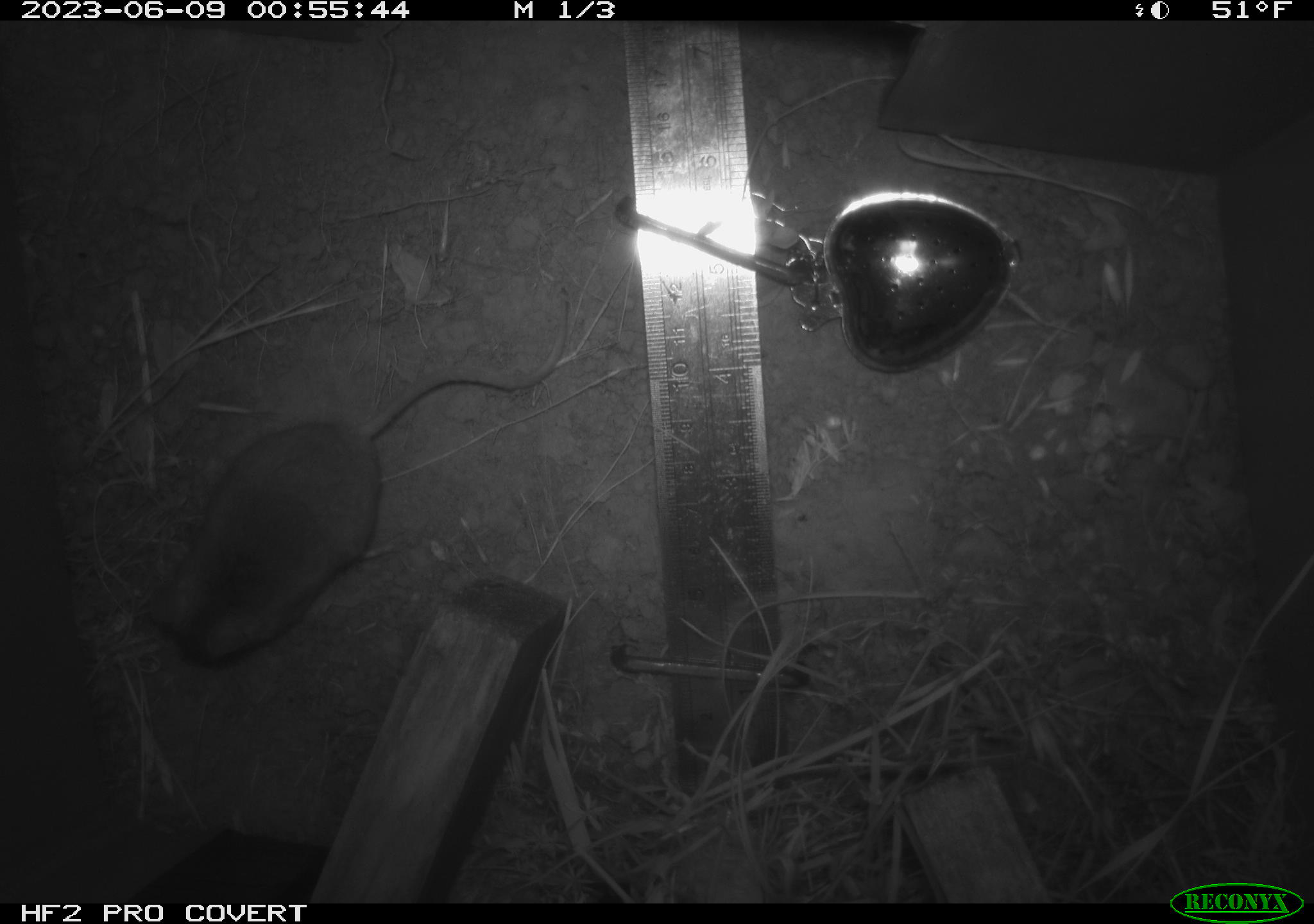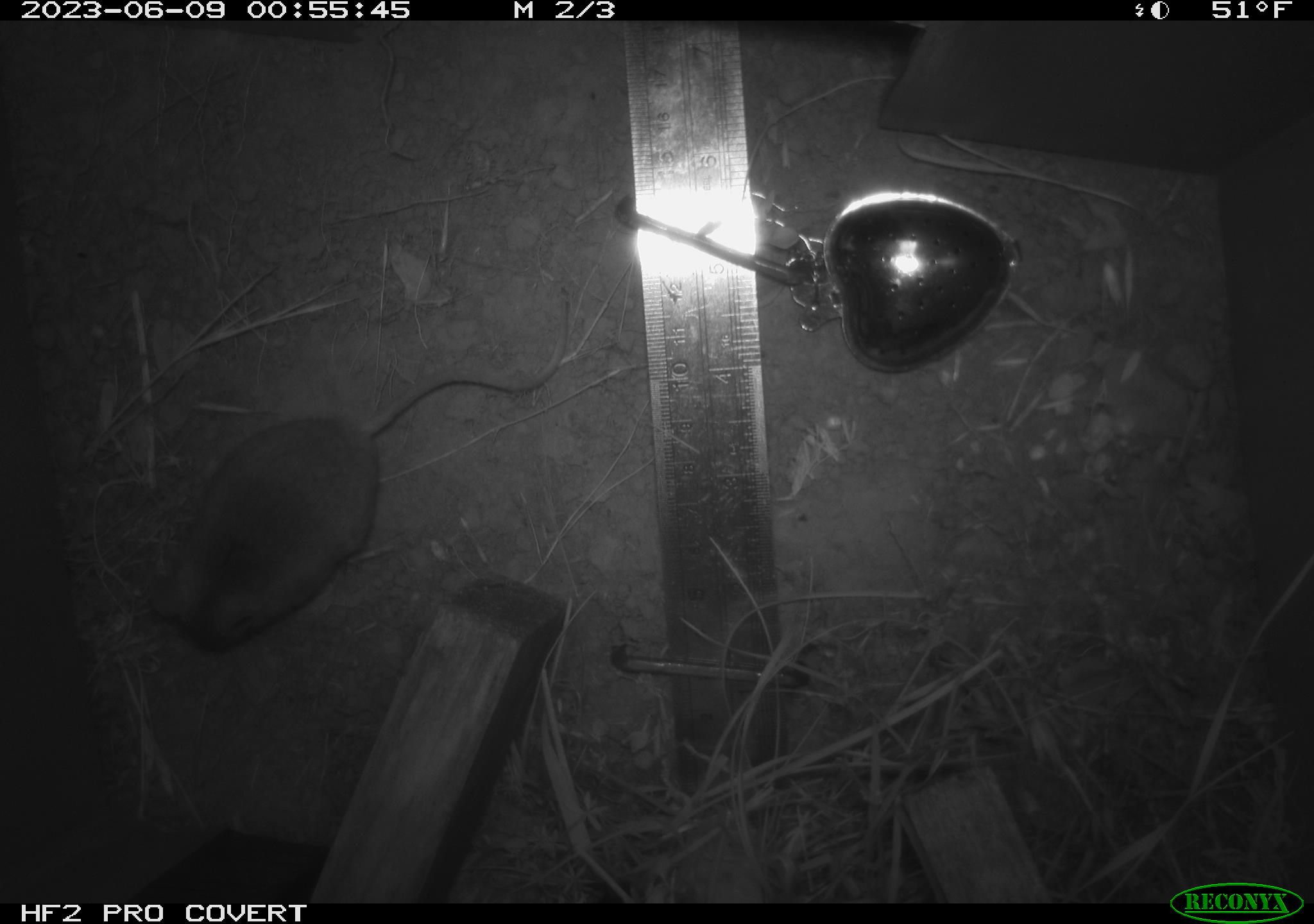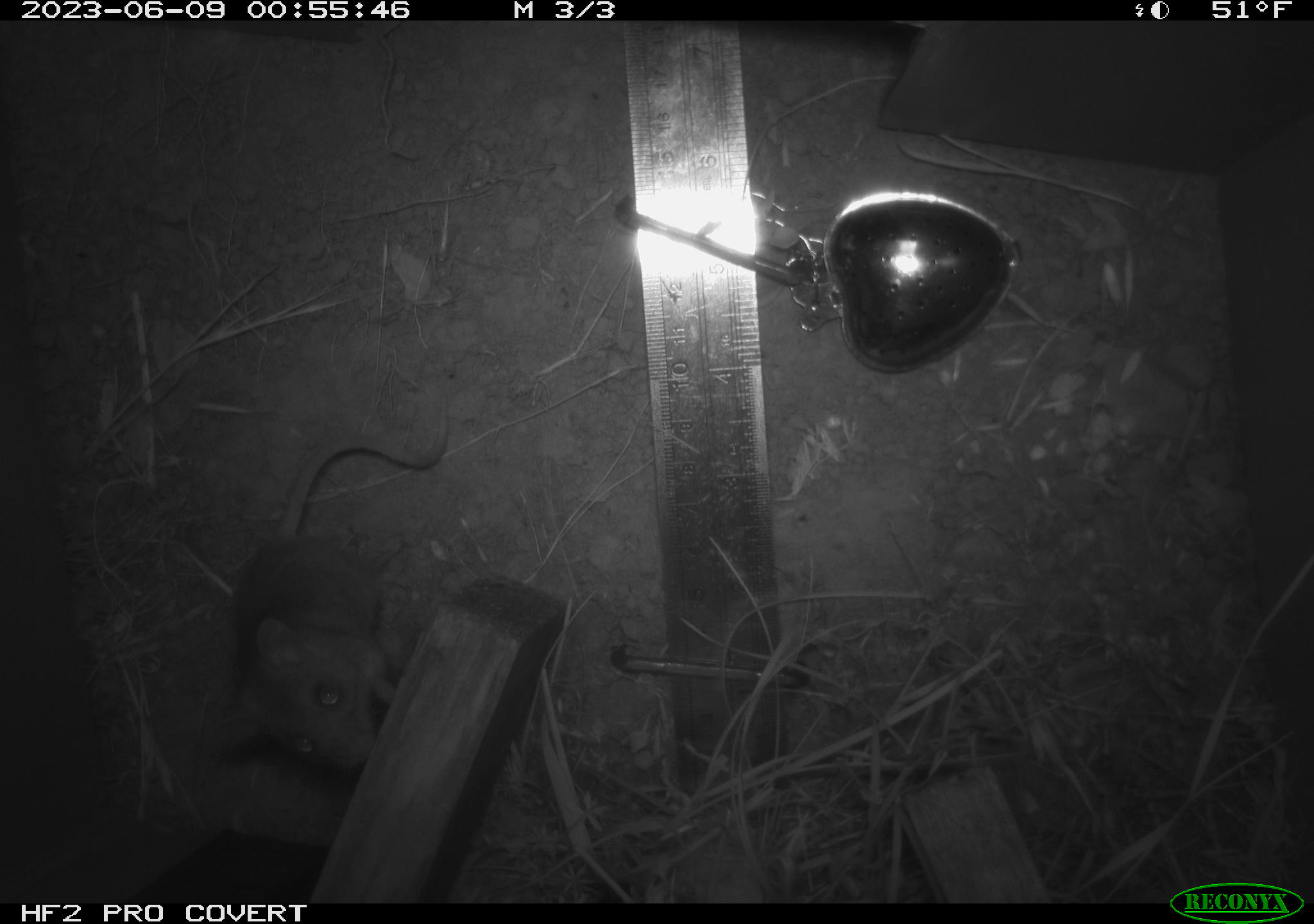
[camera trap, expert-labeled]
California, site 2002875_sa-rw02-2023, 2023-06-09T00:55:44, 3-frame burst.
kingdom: Animalia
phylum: Chordata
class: Mammalia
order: Rodentia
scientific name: Rodentia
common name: mouse species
Mouse species (Rodentia).